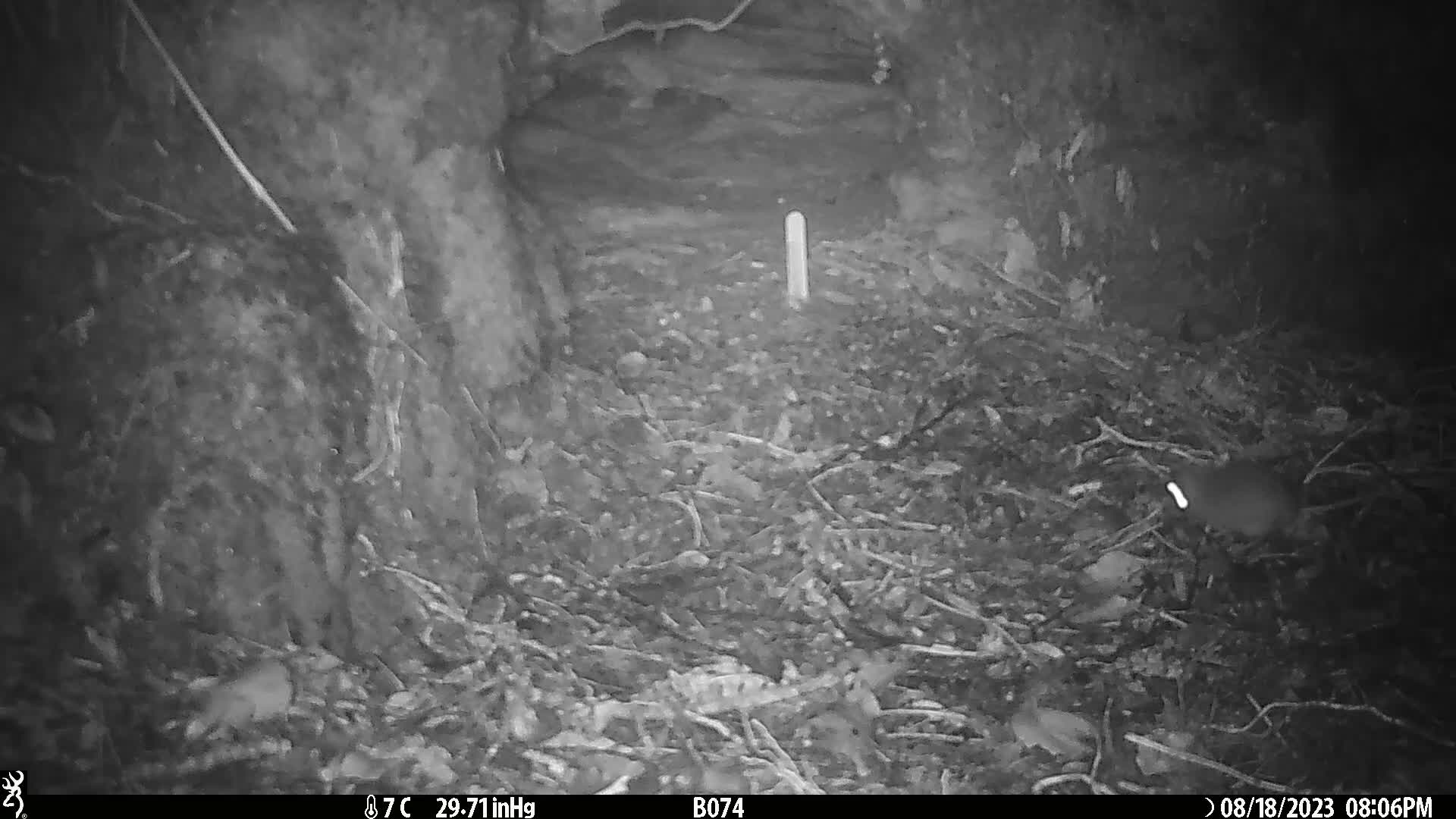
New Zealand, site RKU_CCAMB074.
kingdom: Animalia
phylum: Chordata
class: Mammalia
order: Rodentia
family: Muridae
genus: Rattus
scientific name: Rattus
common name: rat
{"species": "rat (Rattus)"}